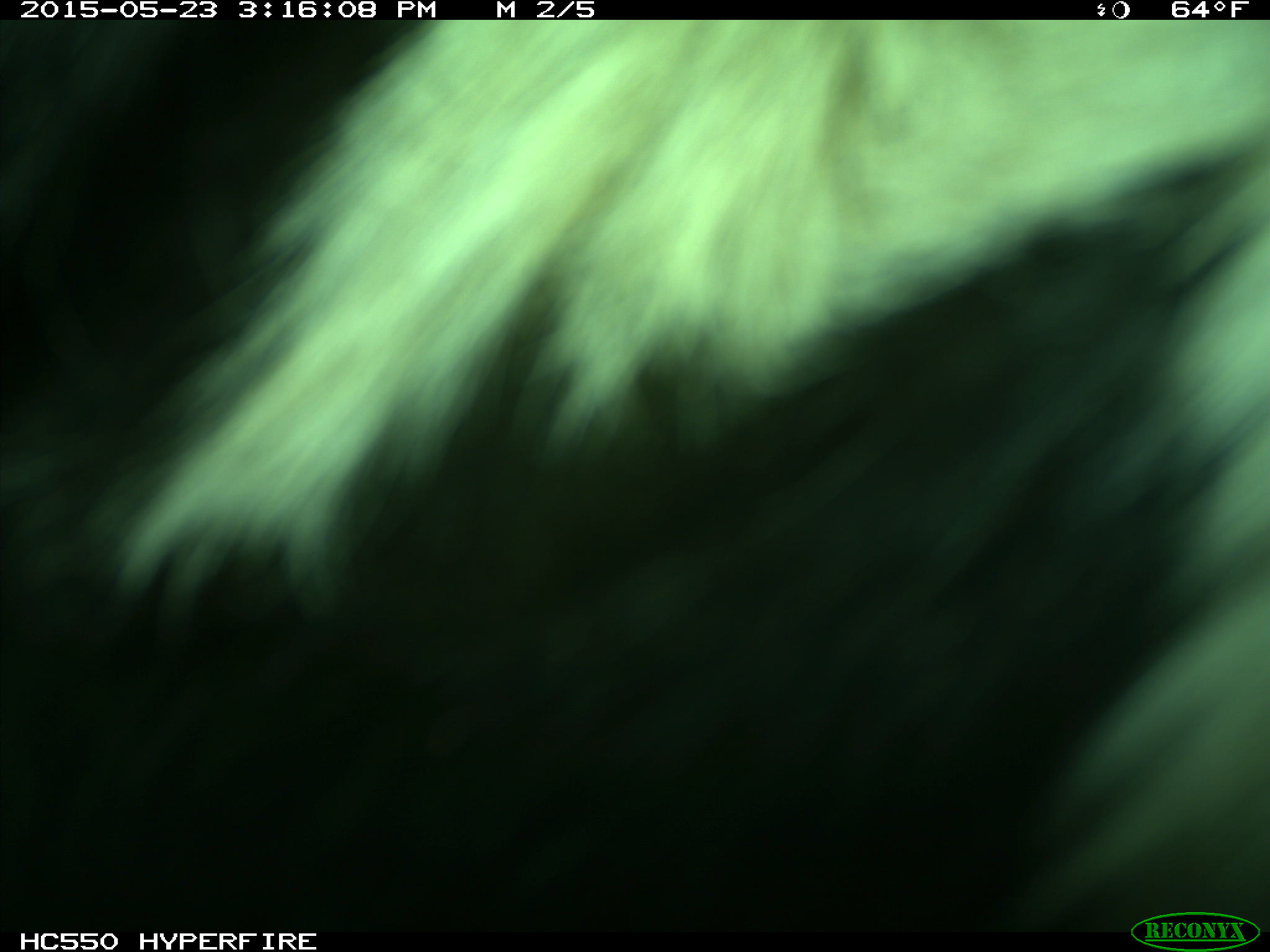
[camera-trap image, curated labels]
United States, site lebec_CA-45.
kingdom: Animalia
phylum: Chordata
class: Mammalia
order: Artiodactyla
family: Bovidae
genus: Bos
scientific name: Bos taurus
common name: domestic cow